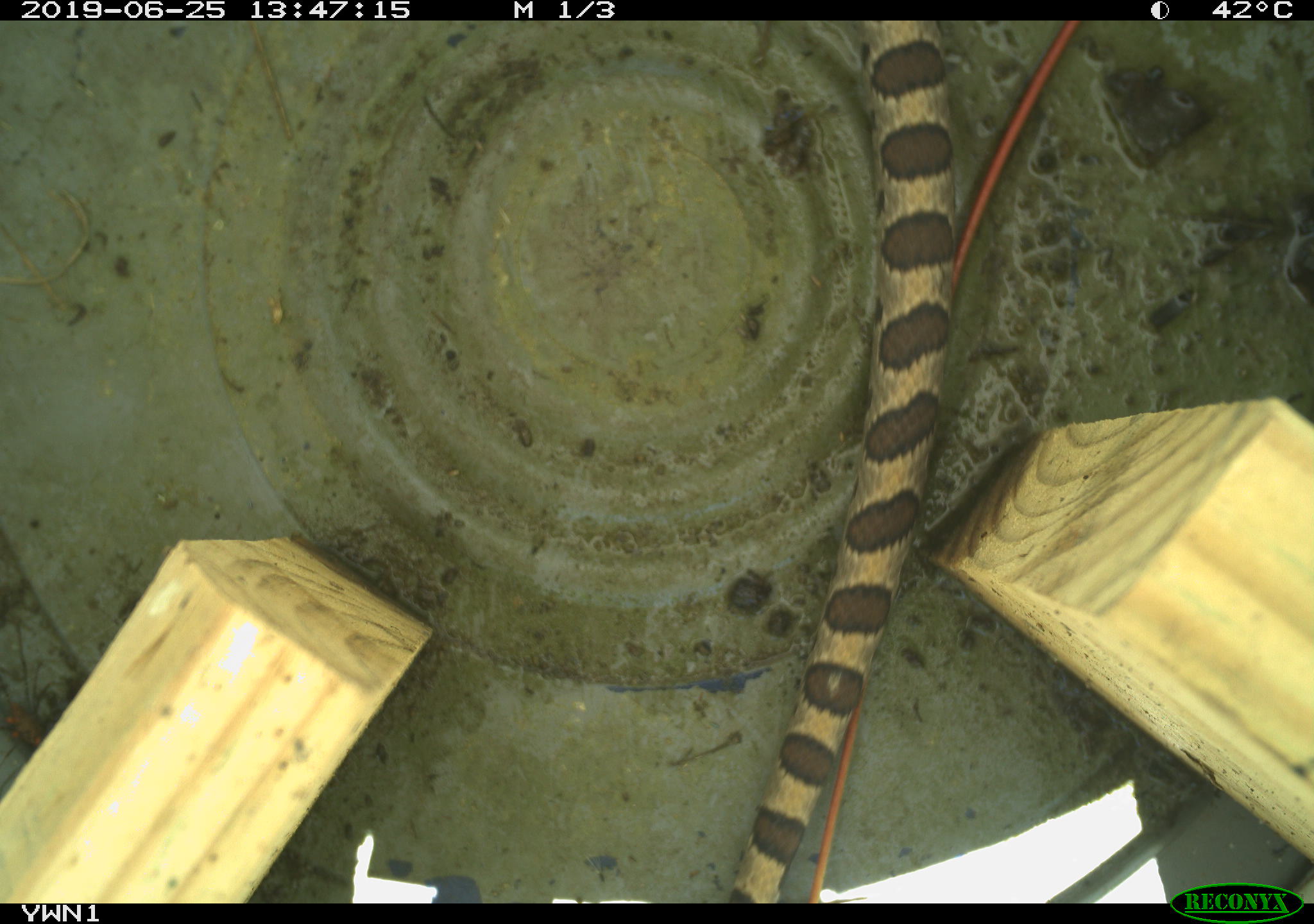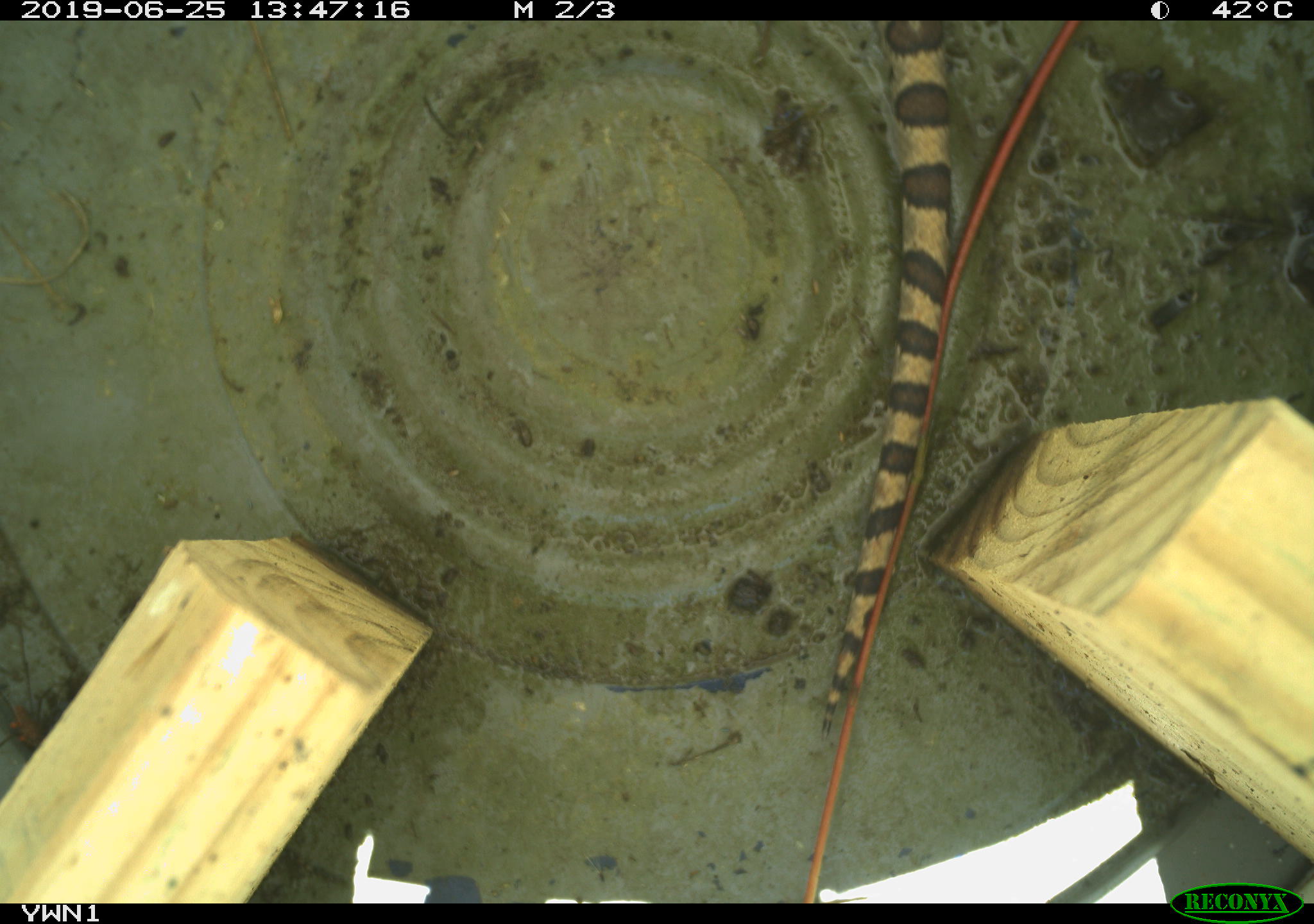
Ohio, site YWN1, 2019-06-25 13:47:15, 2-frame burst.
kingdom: Animalia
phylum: Chordata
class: Reptilia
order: Squamata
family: Colubridae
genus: Lampropeltis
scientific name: Lampropeltis triangulum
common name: eastern milksnake